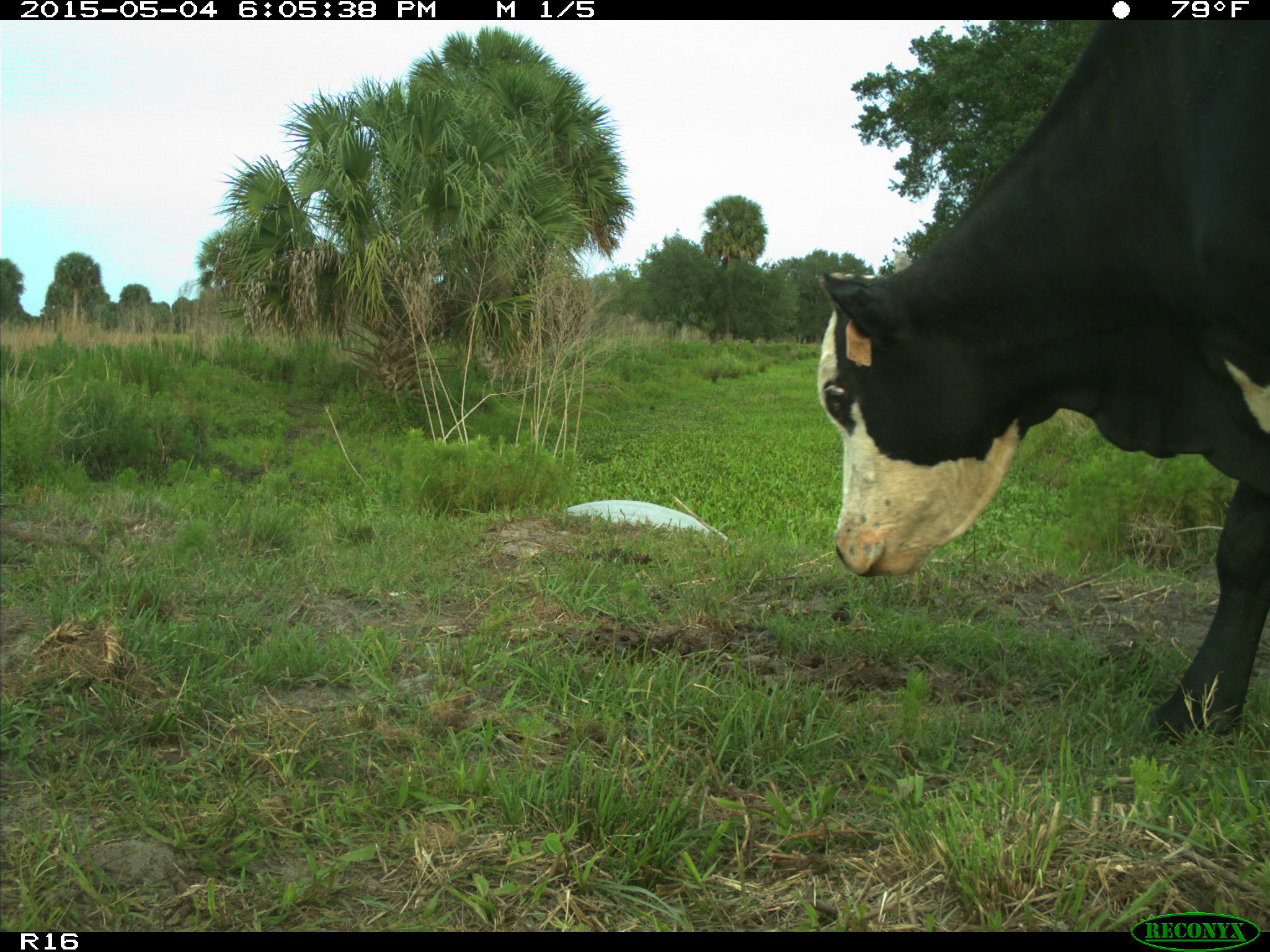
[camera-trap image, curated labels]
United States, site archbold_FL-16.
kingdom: Animalia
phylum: Chordata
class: Mammalia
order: Artiodactyla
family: Bovidae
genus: Bos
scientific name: Bos taurus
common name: domestic cow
Bos taurus (domestic cow).